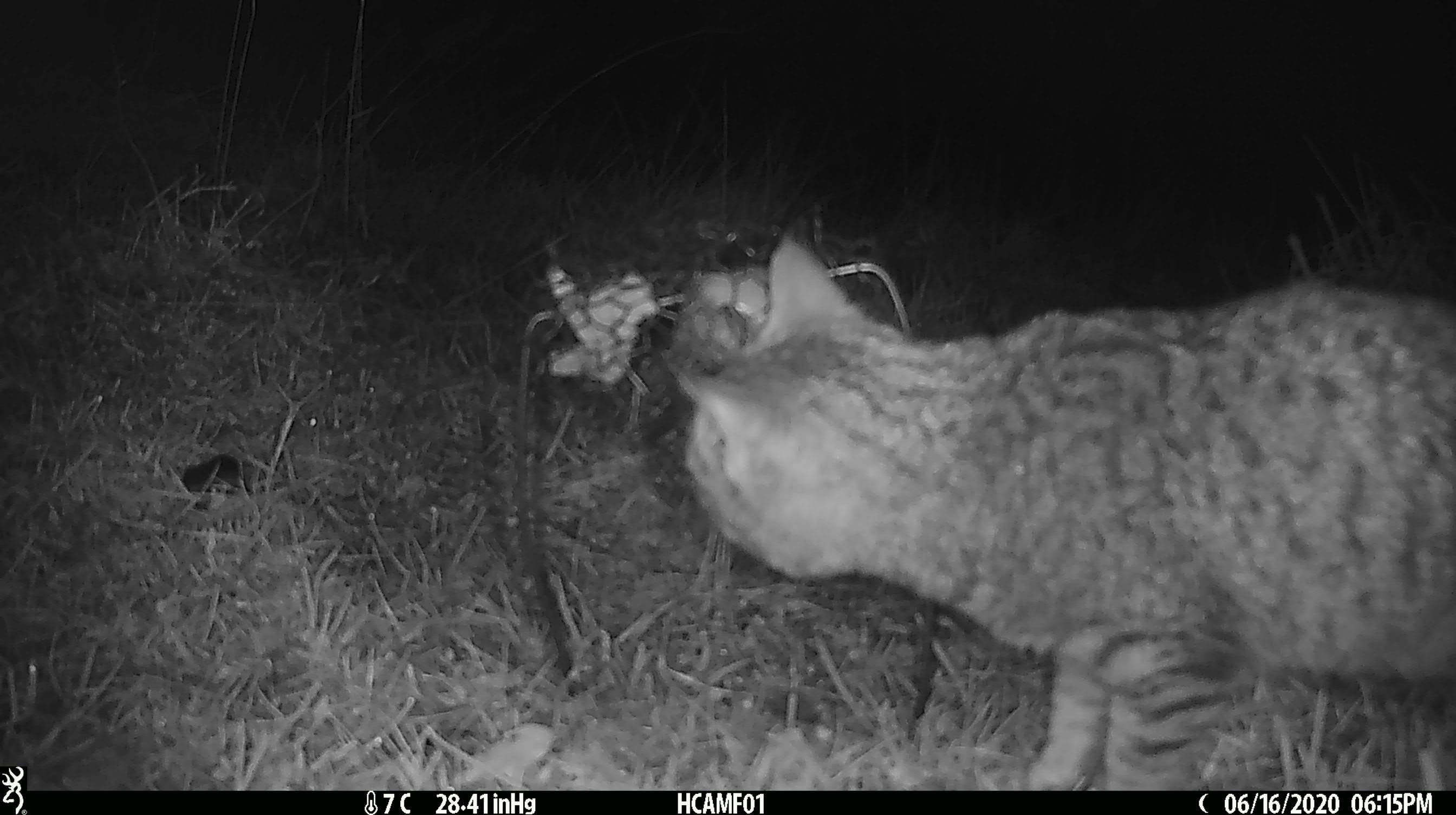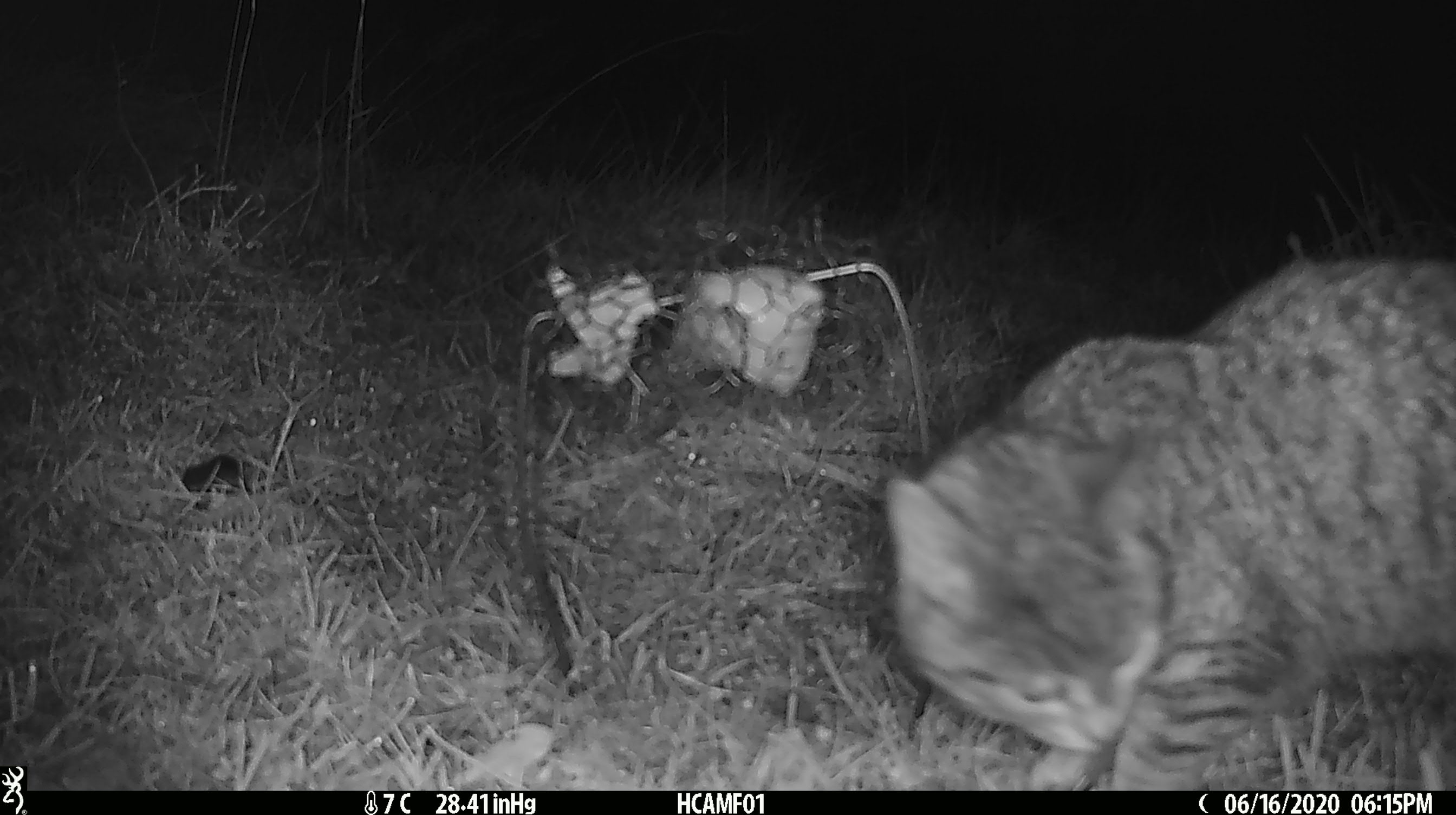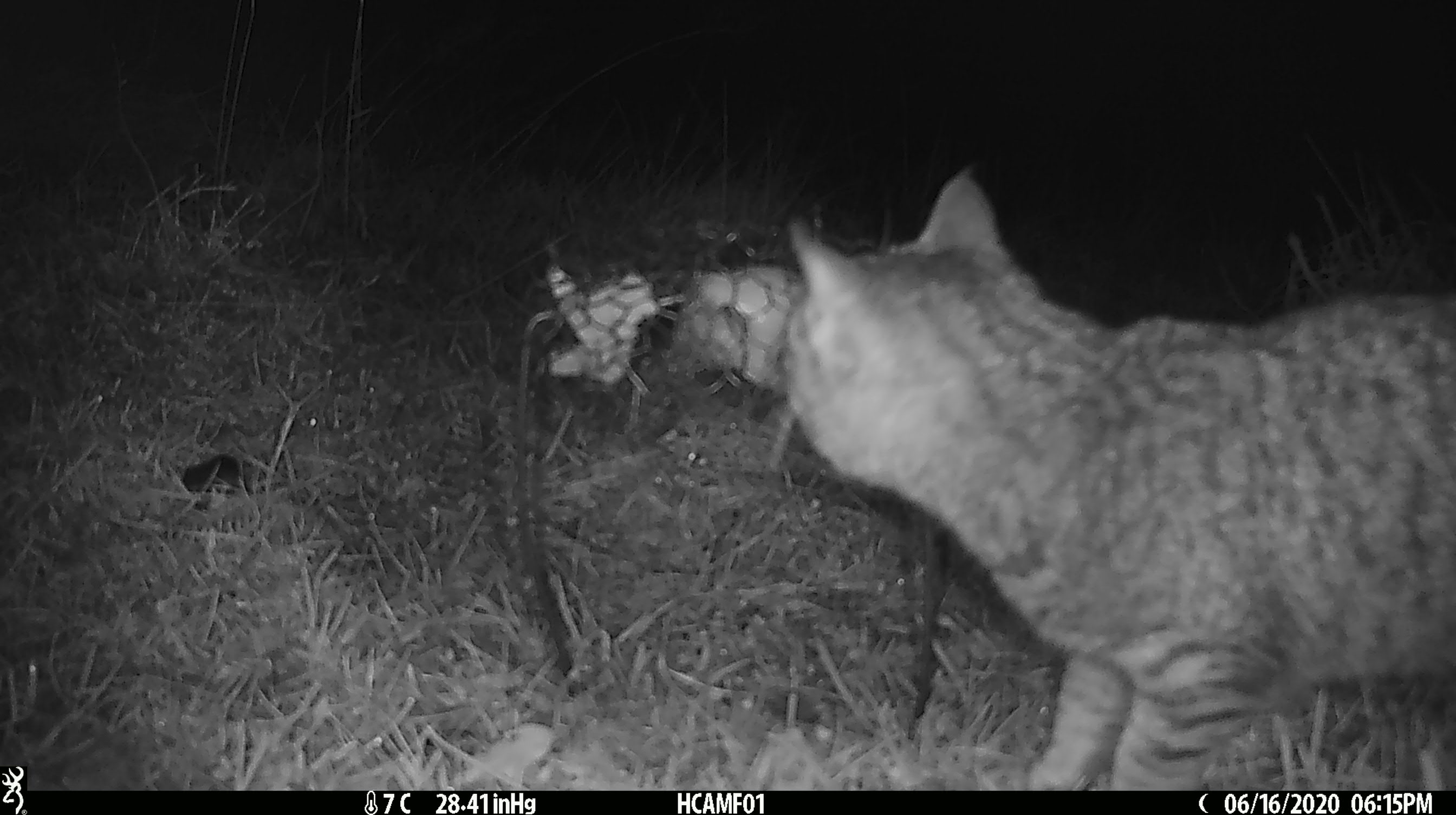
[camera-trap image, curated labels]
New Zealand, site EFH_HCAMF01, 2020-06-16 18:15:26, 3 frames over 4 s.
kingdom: Animalia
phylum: Chordata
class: Mammalia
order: Carnivora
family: Felidae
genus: Felis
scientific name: Felis catus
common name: domestic cat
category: cat